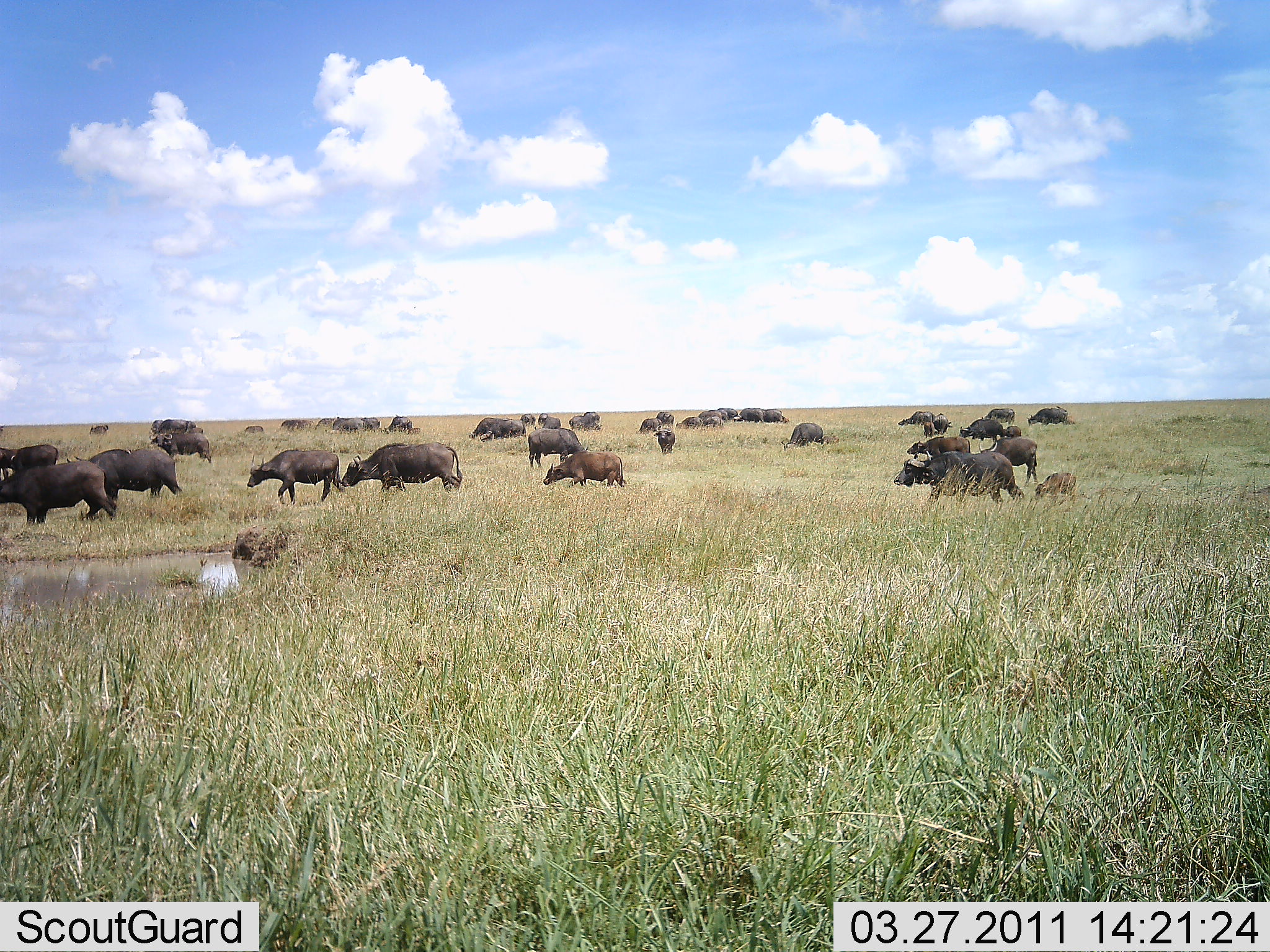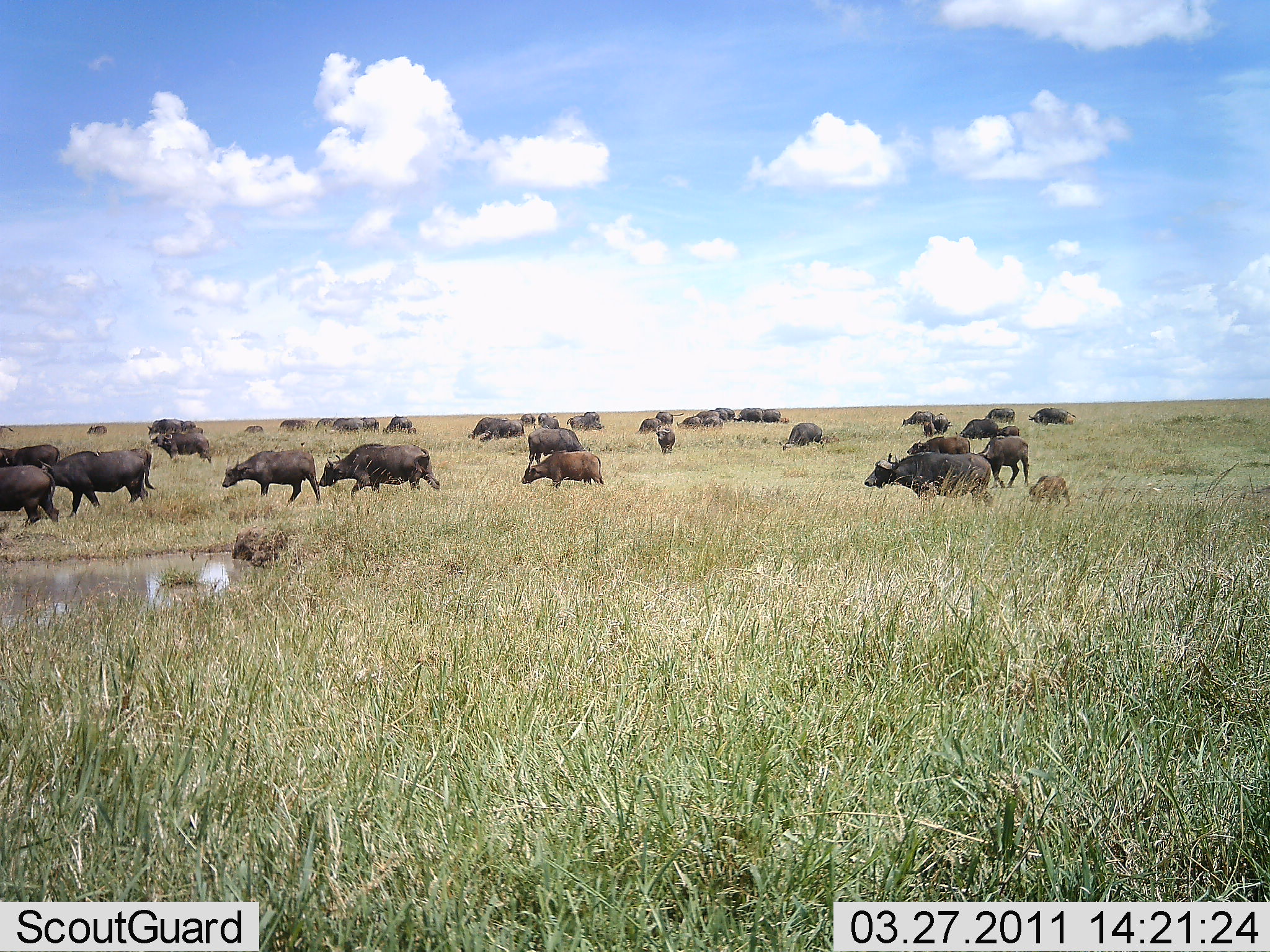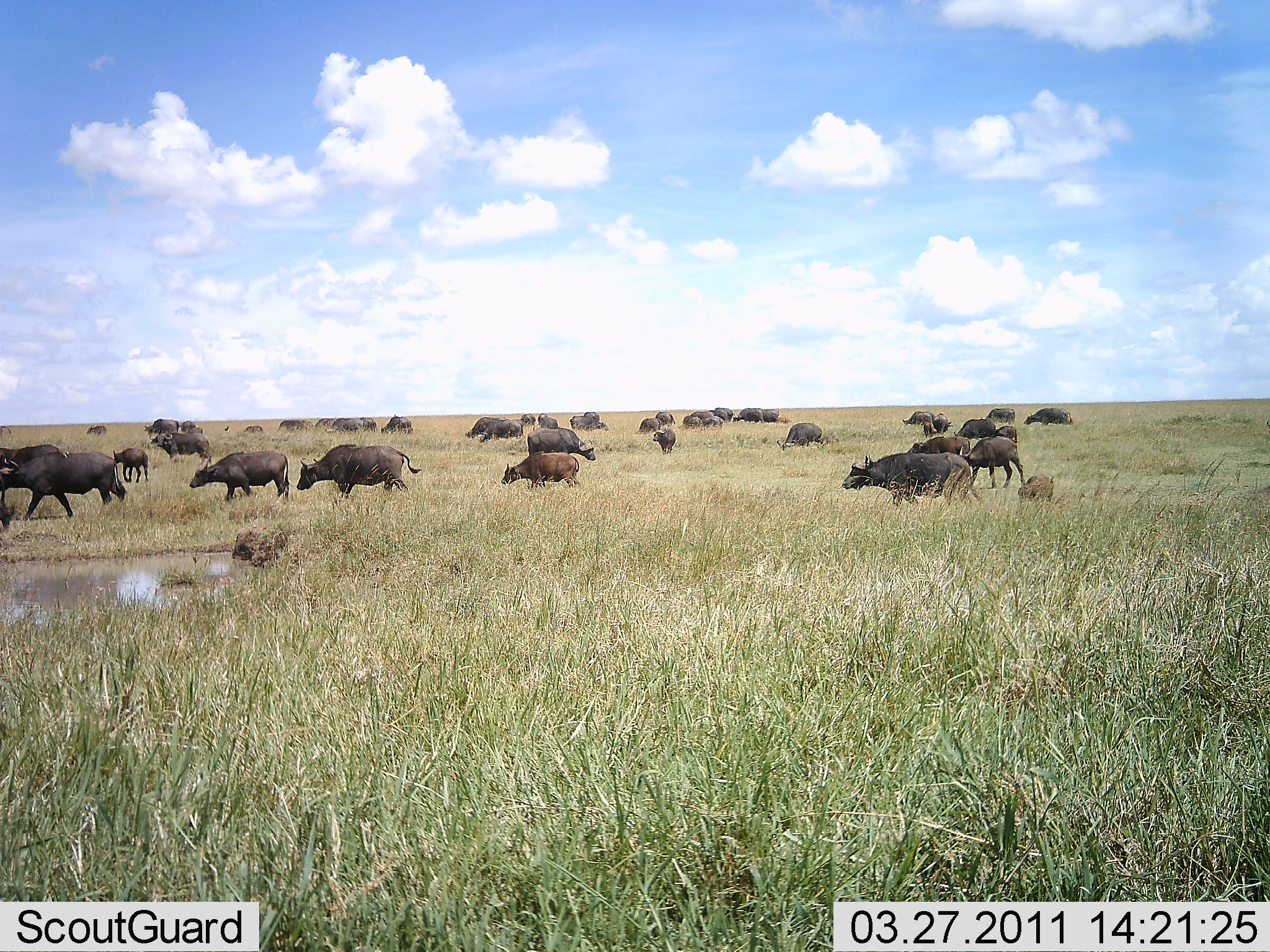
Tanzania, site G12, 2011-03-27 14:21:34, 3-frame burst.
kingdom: Animalia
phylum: Chordata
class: Mammalia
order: Artiodactyla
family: Bovidae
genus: Syncerus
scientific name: Syncerus caffer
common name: cape buffalo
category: buffalo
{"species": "buffalo (cape buffalo) (Syncerus caffer)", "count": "11-50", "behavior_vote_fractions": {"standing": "15%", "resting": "0%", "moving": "100%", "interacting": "0%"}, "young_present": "62%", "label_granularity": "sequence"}